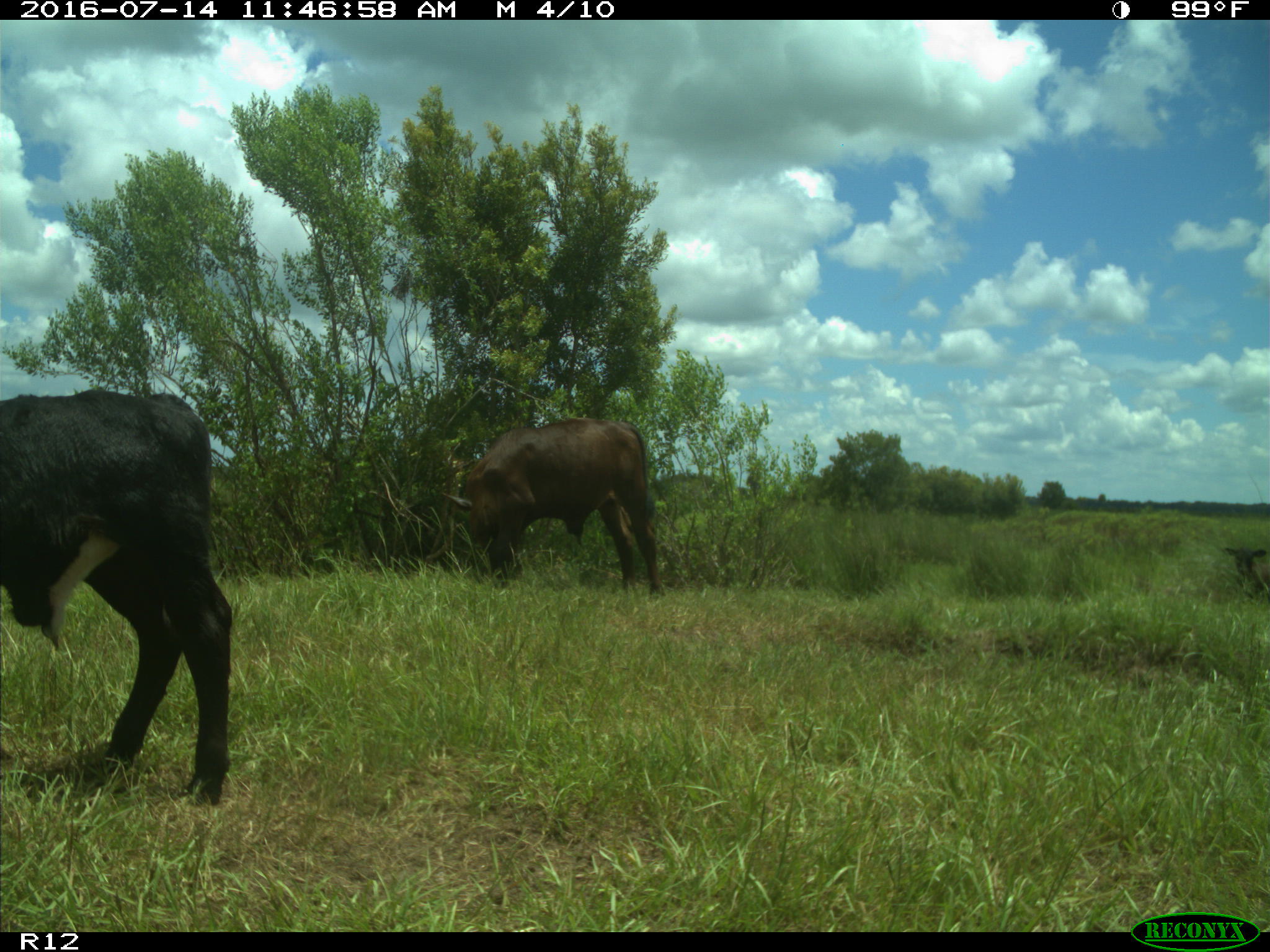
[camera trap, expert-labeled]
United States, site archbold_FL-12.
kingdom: Animalia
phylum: Chordata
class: Mammalia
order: Artiodactyla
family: Bovidae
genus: Bos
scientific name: Bos taurus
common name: domestic cow